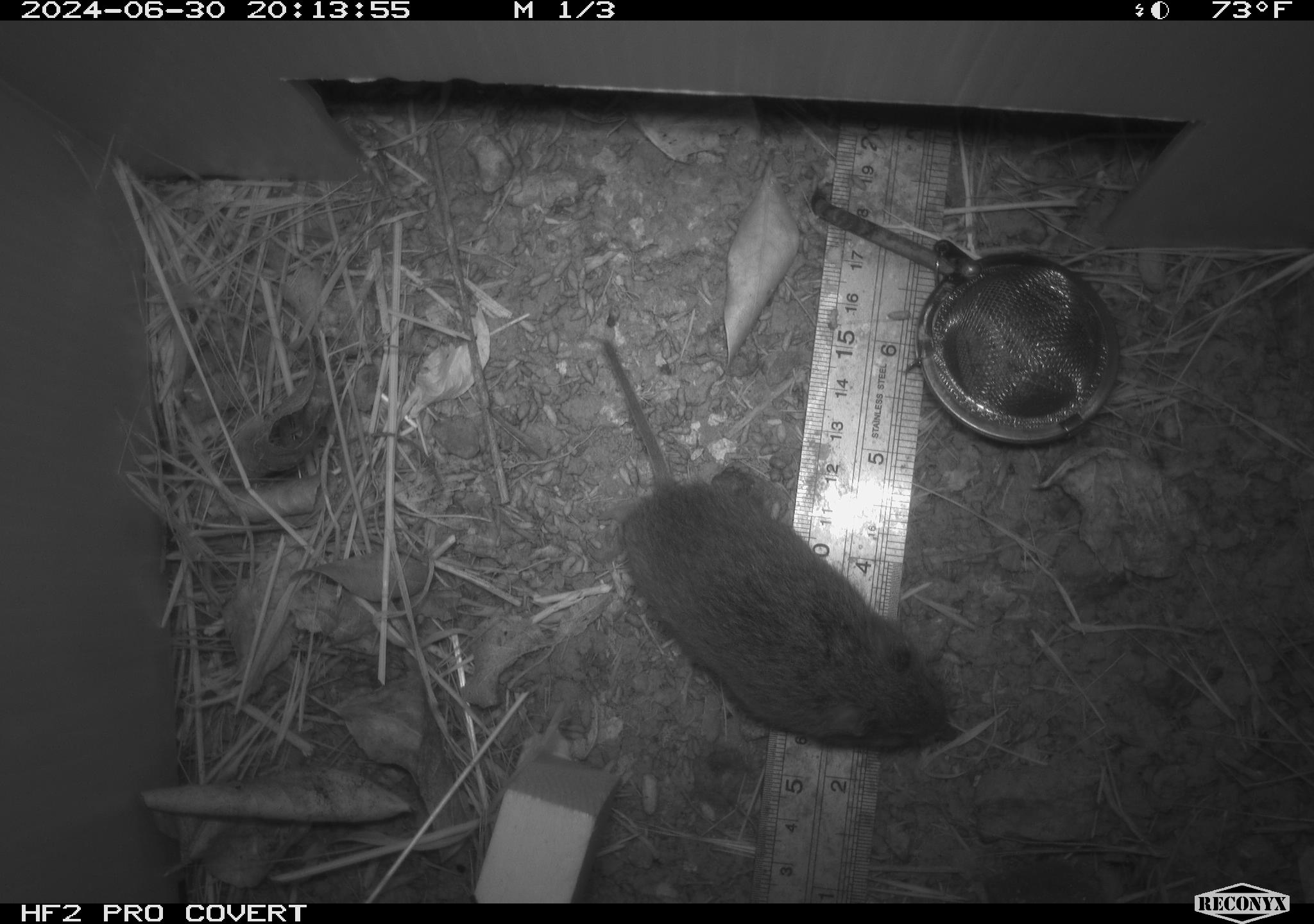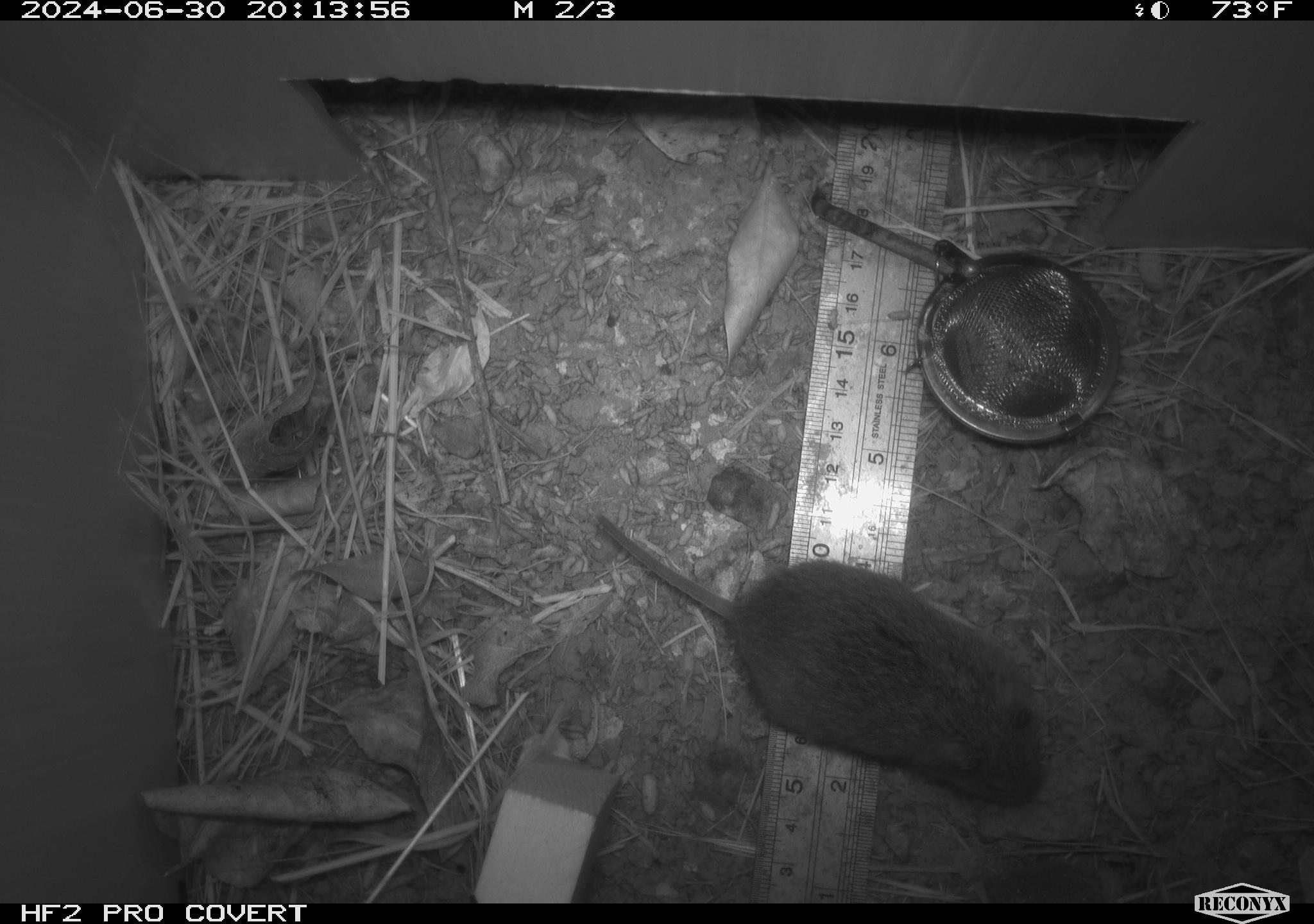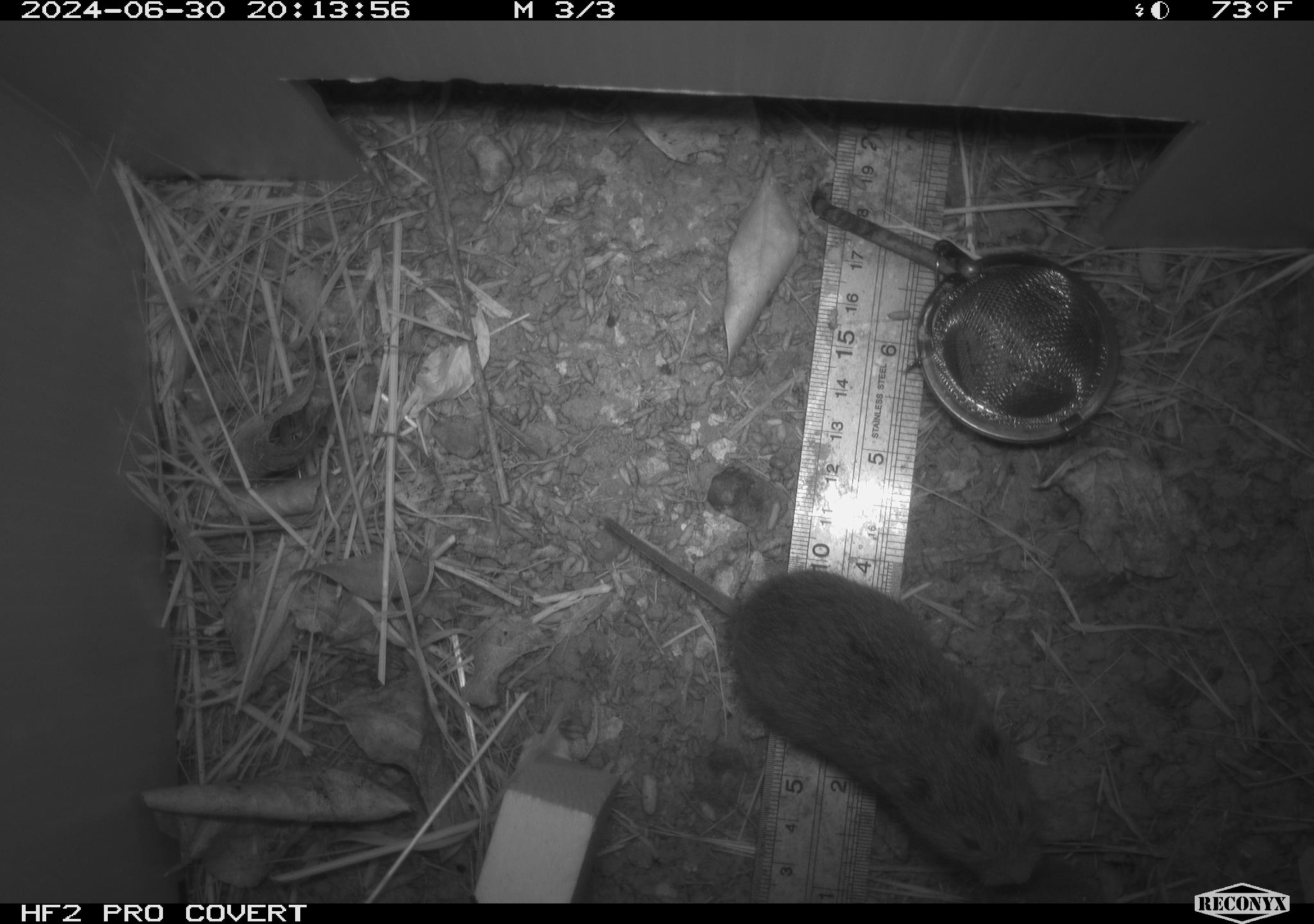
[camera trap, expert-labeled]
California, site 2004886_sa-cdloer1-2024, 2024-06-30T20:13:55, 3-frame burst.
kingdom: Animalia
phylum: Chordata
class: Mammalia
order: Rodentia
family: Cricetidae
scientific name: Arvicolinae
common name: voles, lemmings, and muskrats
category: arvicolinae subfamily